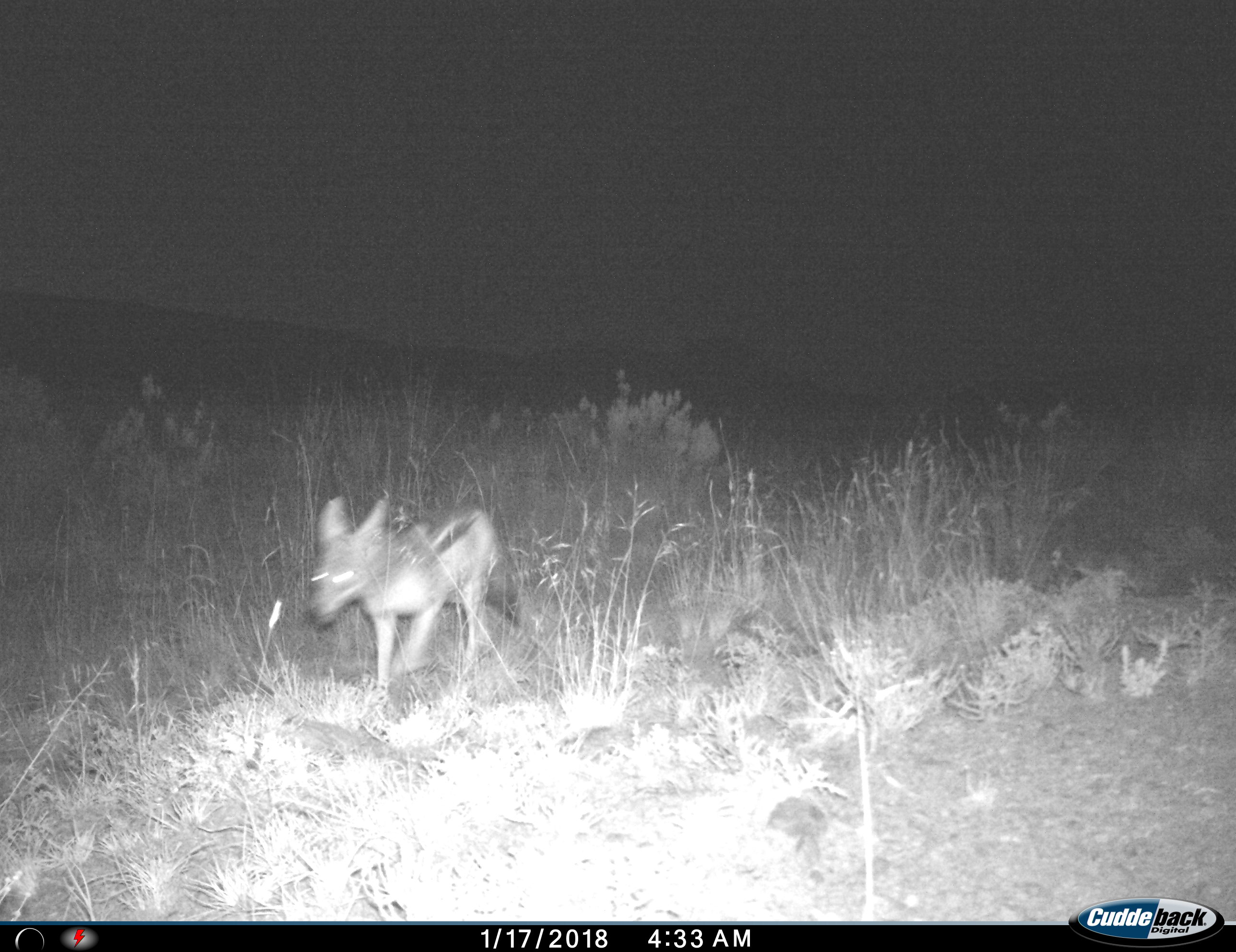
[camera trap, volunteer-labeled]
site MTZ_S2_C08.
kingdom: Animalia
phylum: Chordata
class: Mammalia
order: Carnivora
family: Canidae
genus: Lupulella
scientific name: Lupulella mesomelas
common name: black-backed jackal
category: jackalblackbacked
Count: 1.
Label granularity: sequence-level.